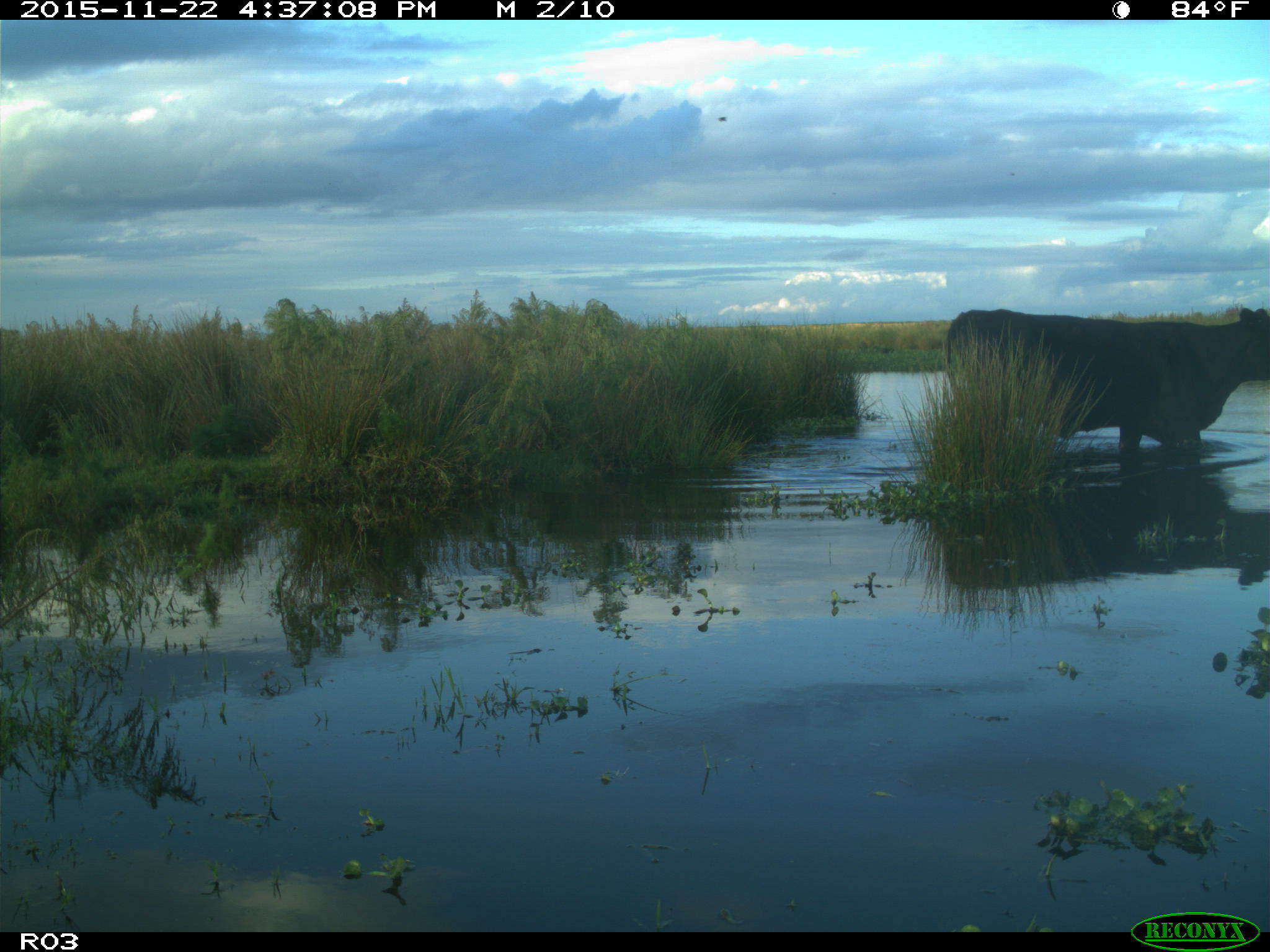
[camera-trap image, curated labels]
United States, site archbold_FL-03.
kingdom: Animalia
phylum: Chordata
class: Mammalia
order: Artiodactyla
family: Bovidae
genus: Bos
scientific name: Bos taurus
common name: domestic cow